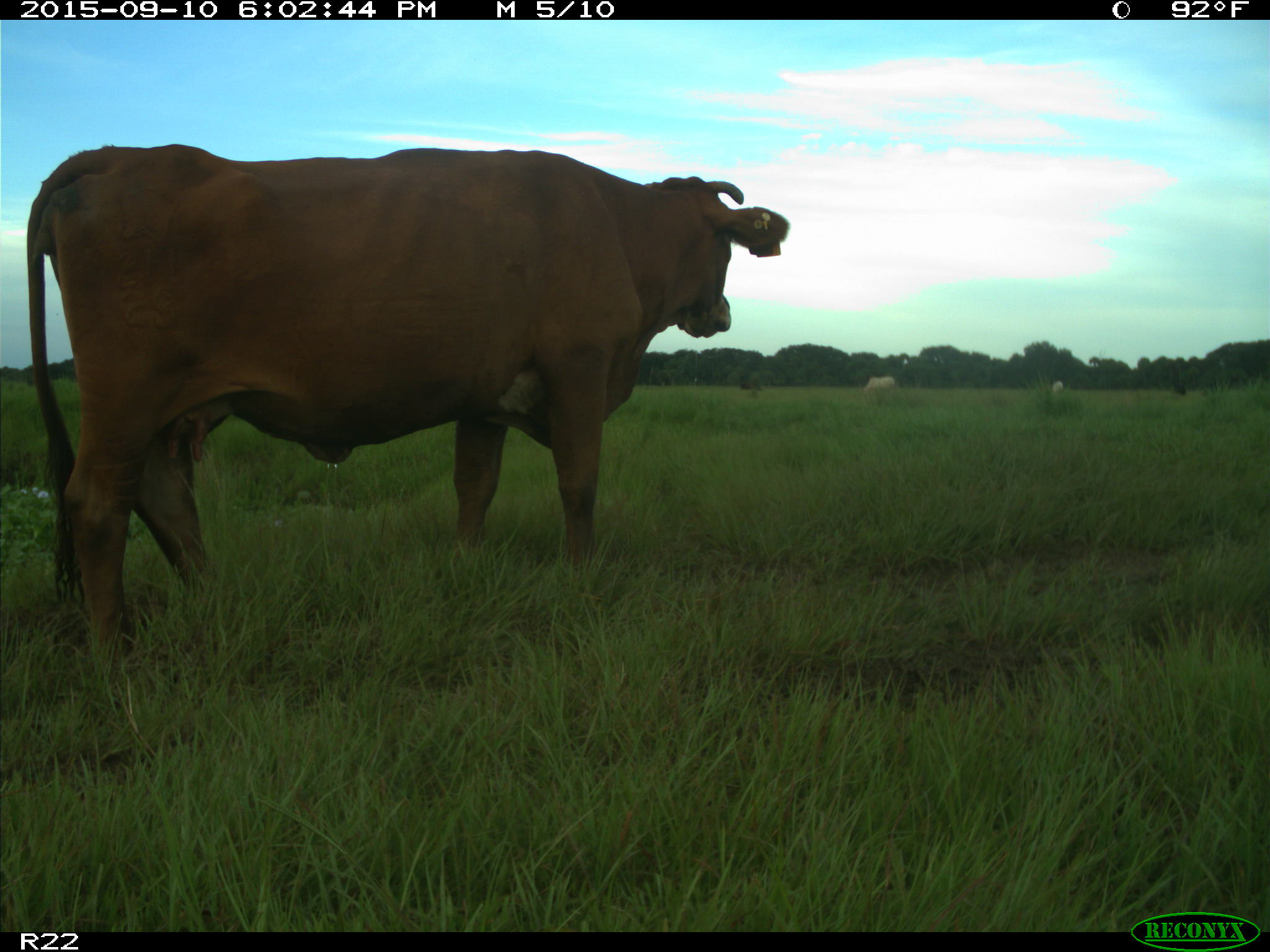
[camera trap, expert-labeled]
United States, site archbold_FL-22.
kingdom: Animalia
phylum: Chordata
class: Mammalia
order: Artiodactyla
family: Bovidae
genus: Bos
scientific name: Bos taurus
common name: domestic cow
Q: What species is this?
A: Bos taurus (domestic cow).